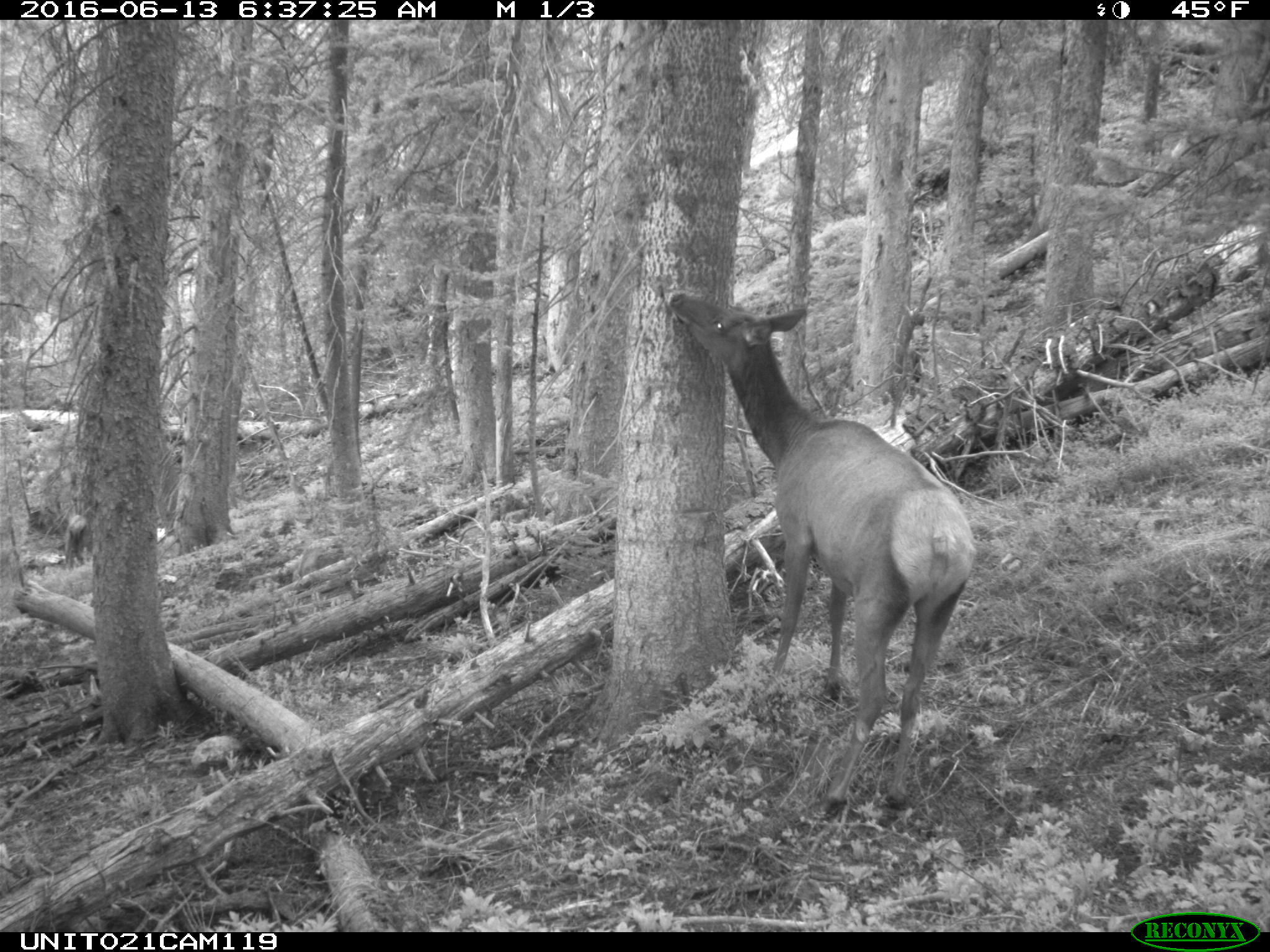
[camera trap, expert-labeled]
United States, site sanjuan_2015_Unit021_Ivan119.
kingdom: Animalia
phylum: Chordata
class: Mammalia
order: Artiodactyla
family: Cervidae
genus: Cervus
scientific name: Cervus elaphus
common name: red deer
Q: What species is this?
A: Cervus elaphus (red deer).